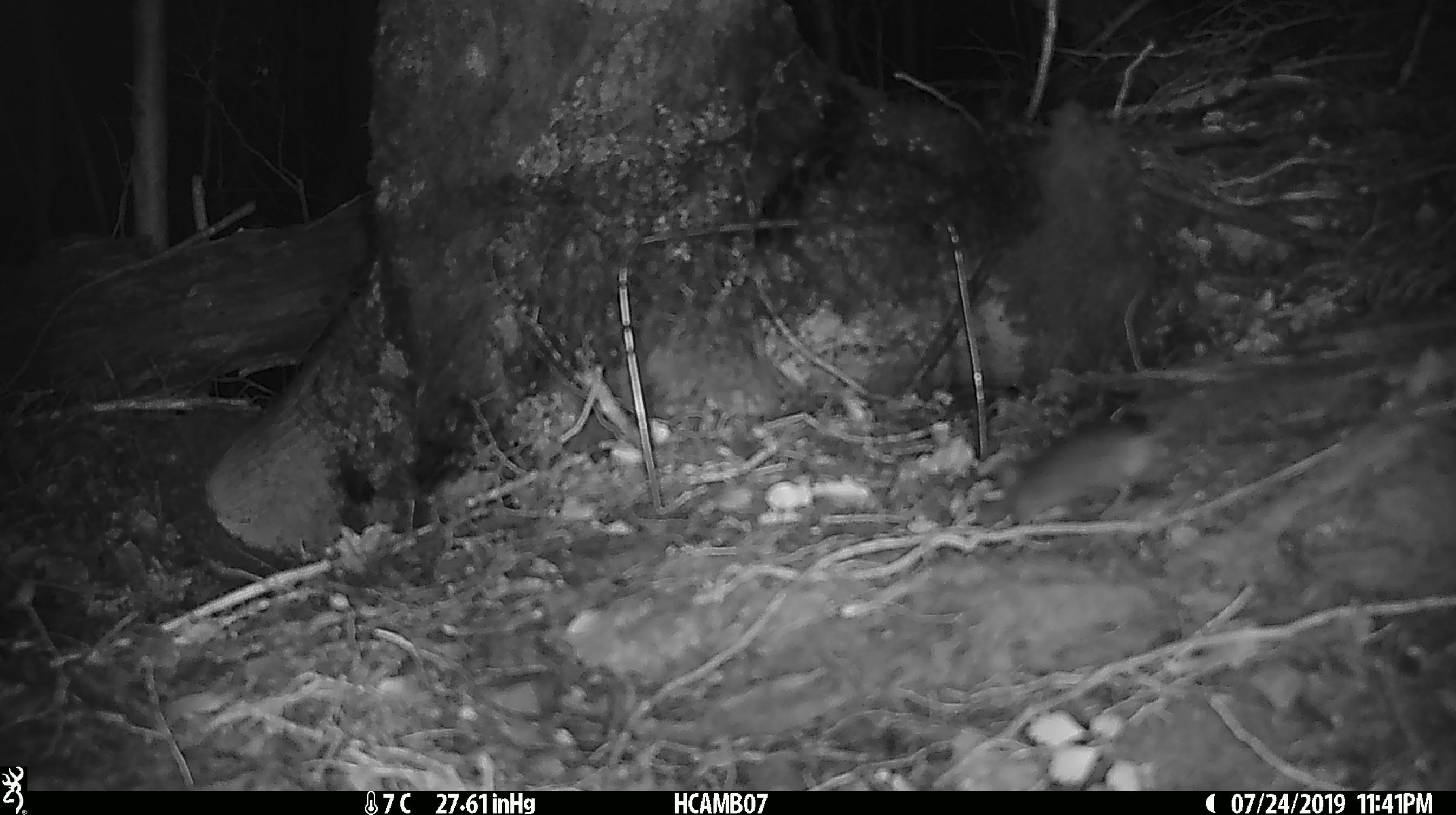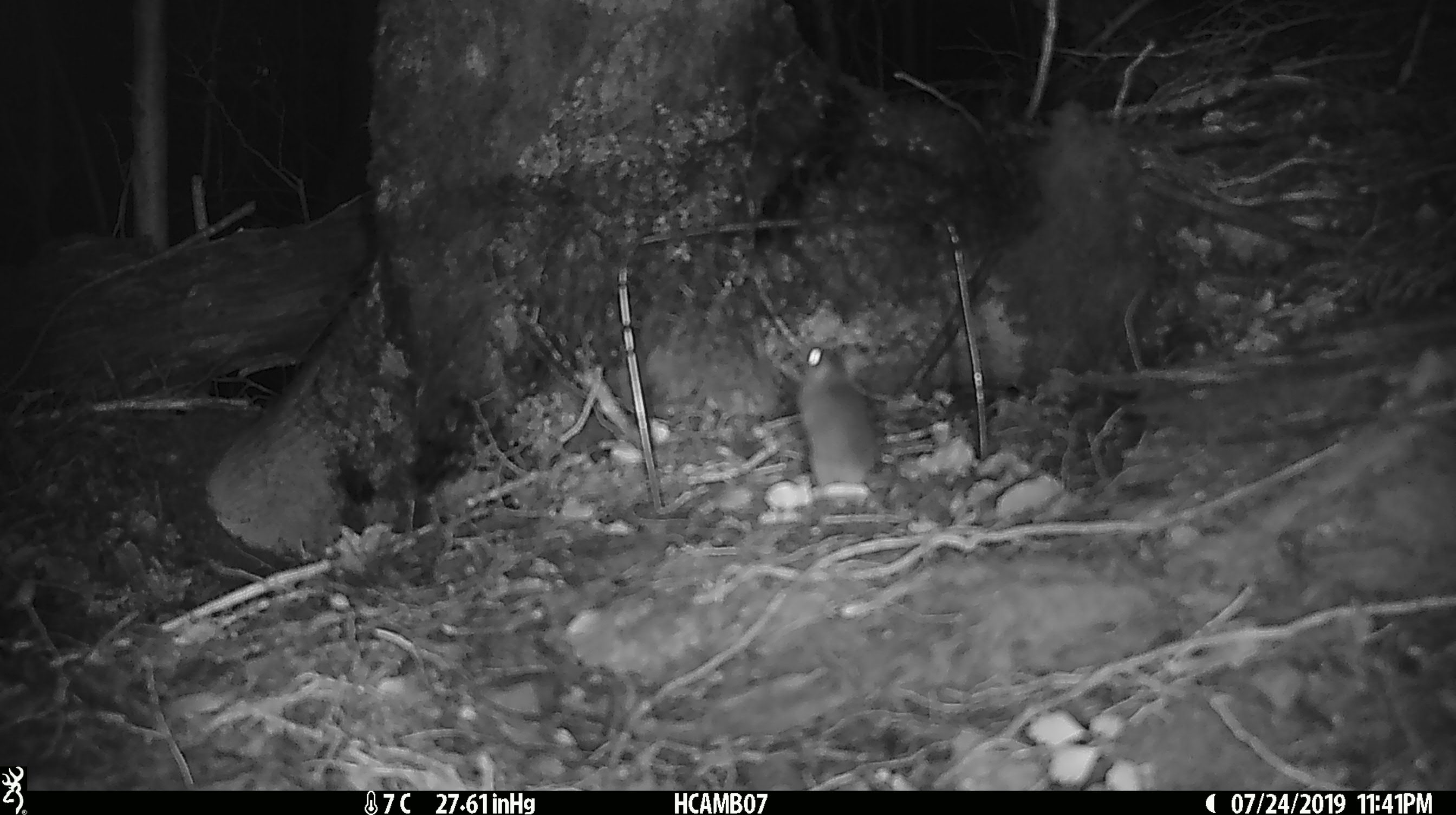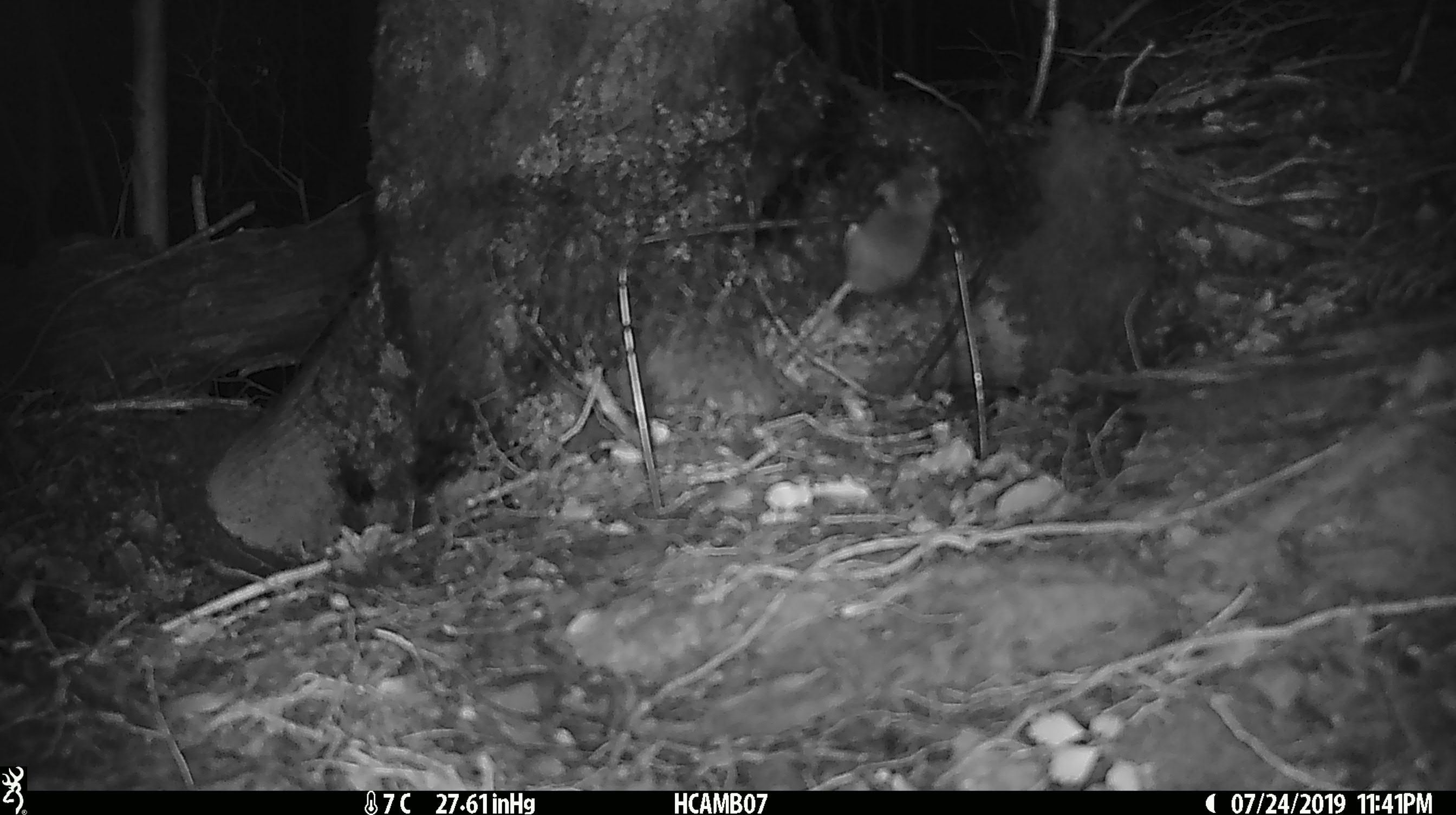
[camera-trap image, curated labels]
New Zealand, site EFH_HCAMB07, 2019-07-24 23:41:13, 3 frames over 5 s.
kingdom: Animalia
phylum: Chordata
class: Mammalia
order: Rodentia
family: Muridae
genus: Mus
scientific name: Mus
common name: mouse